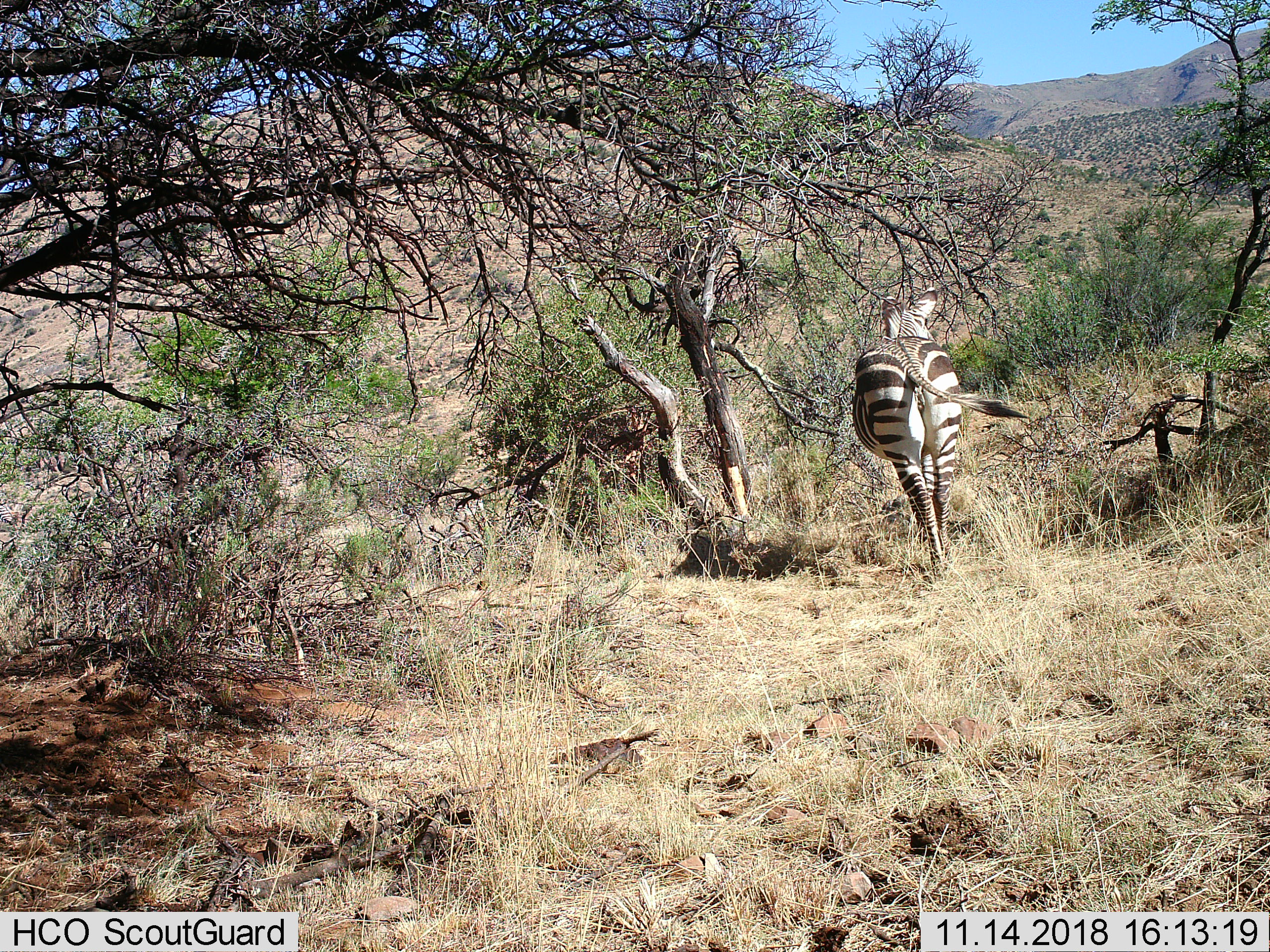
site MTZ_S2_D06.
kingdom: Animalia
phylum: Chordata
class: Mammalia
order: Perissodactyla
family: Equidae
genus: Equus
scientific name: Equus zebra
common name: mountain zebra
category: zebramountain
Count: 1.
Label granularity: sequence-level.